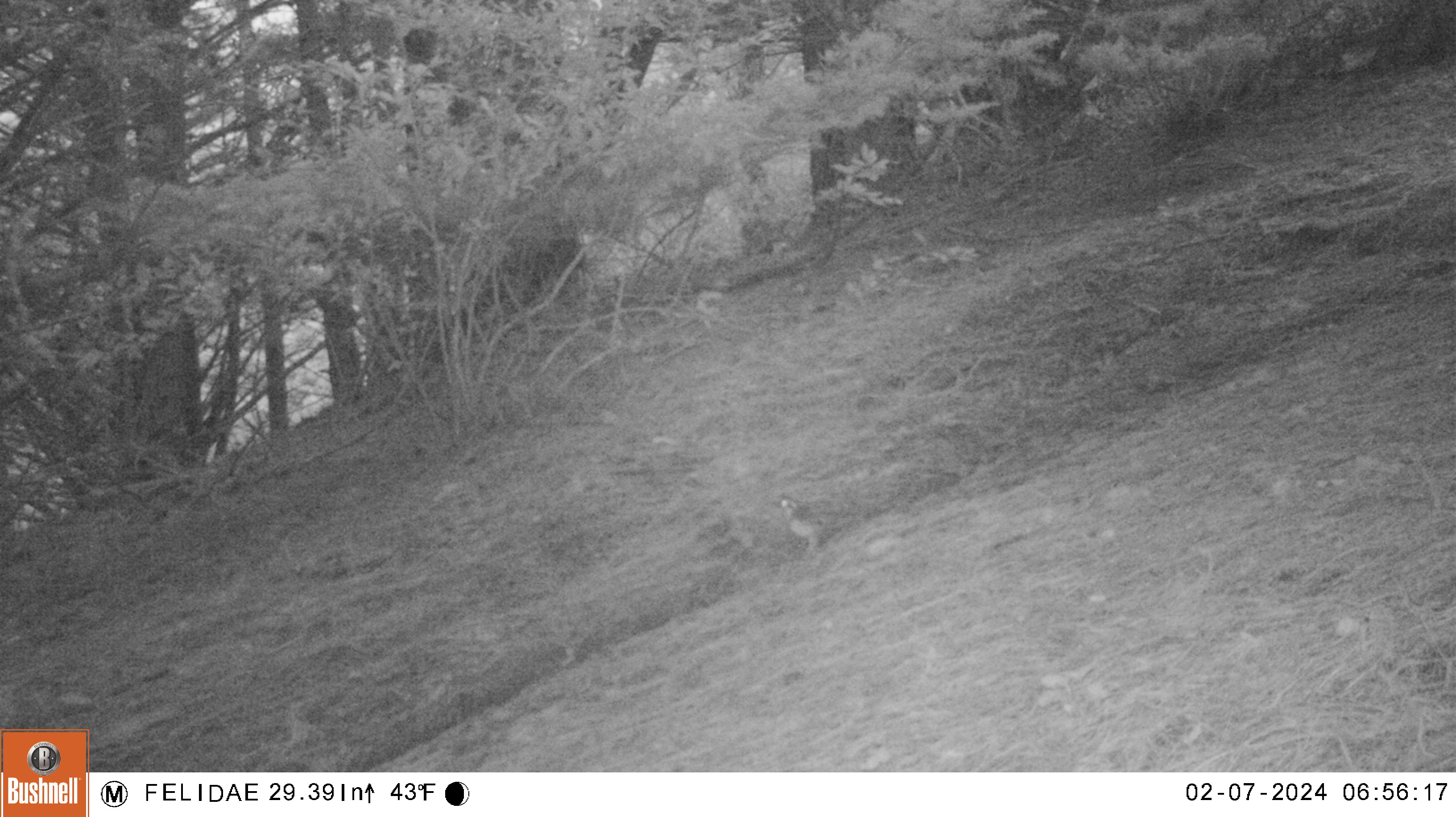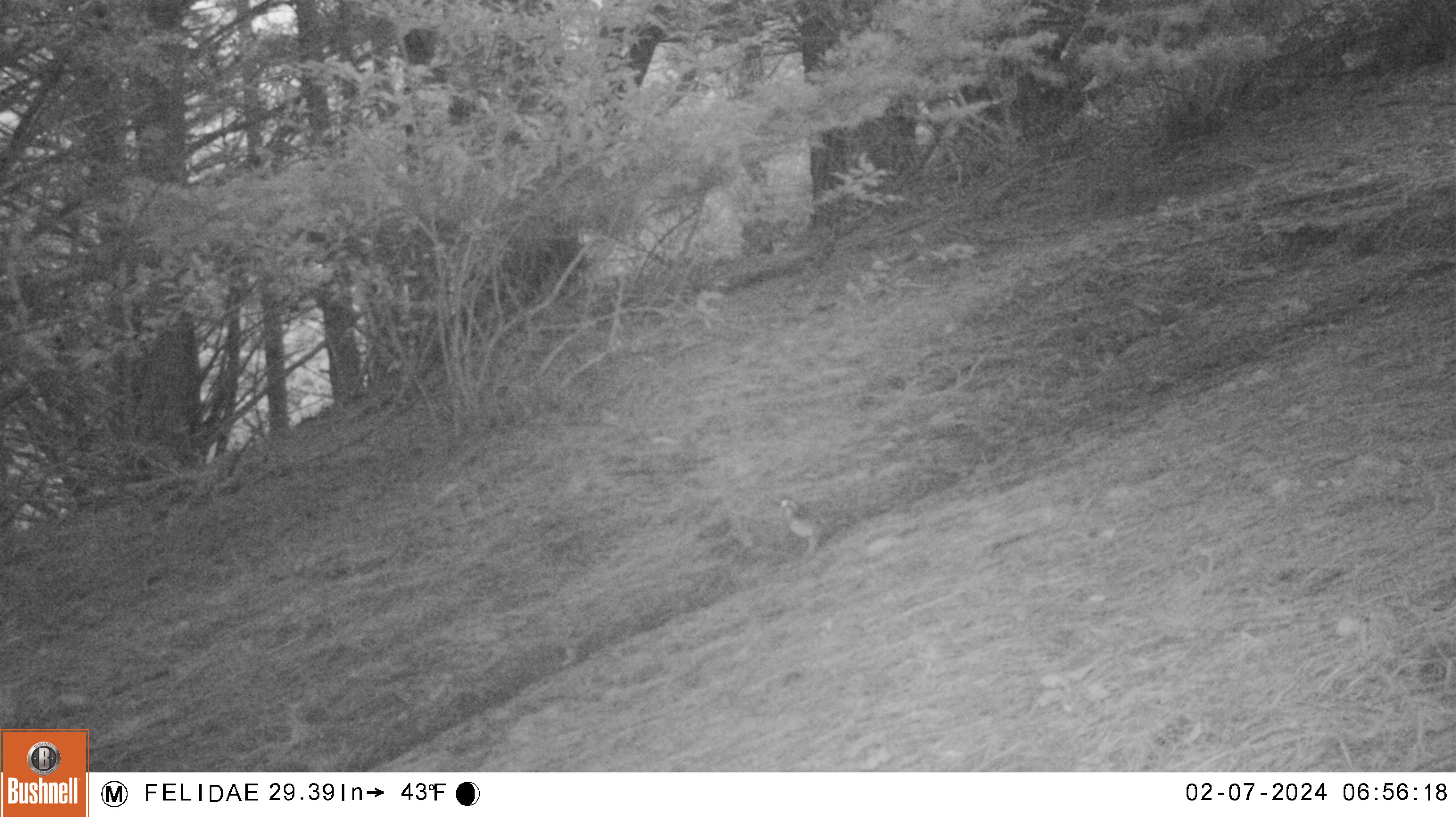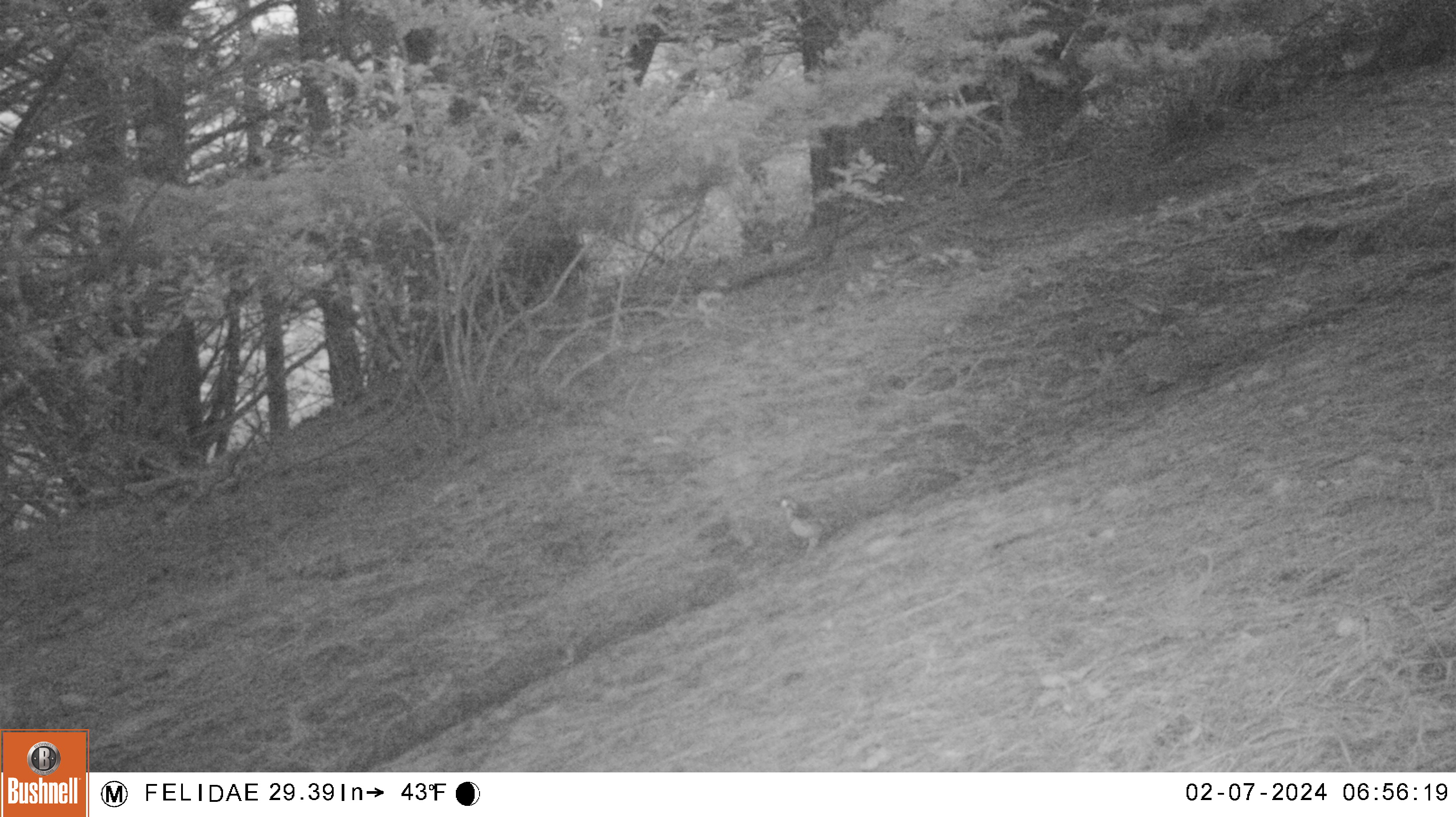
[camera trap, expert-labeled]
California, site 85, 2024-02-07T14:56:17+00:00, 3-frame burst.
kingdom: Animalia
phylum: Chordata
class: Aves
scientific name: Aves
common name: bird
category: unknown bird